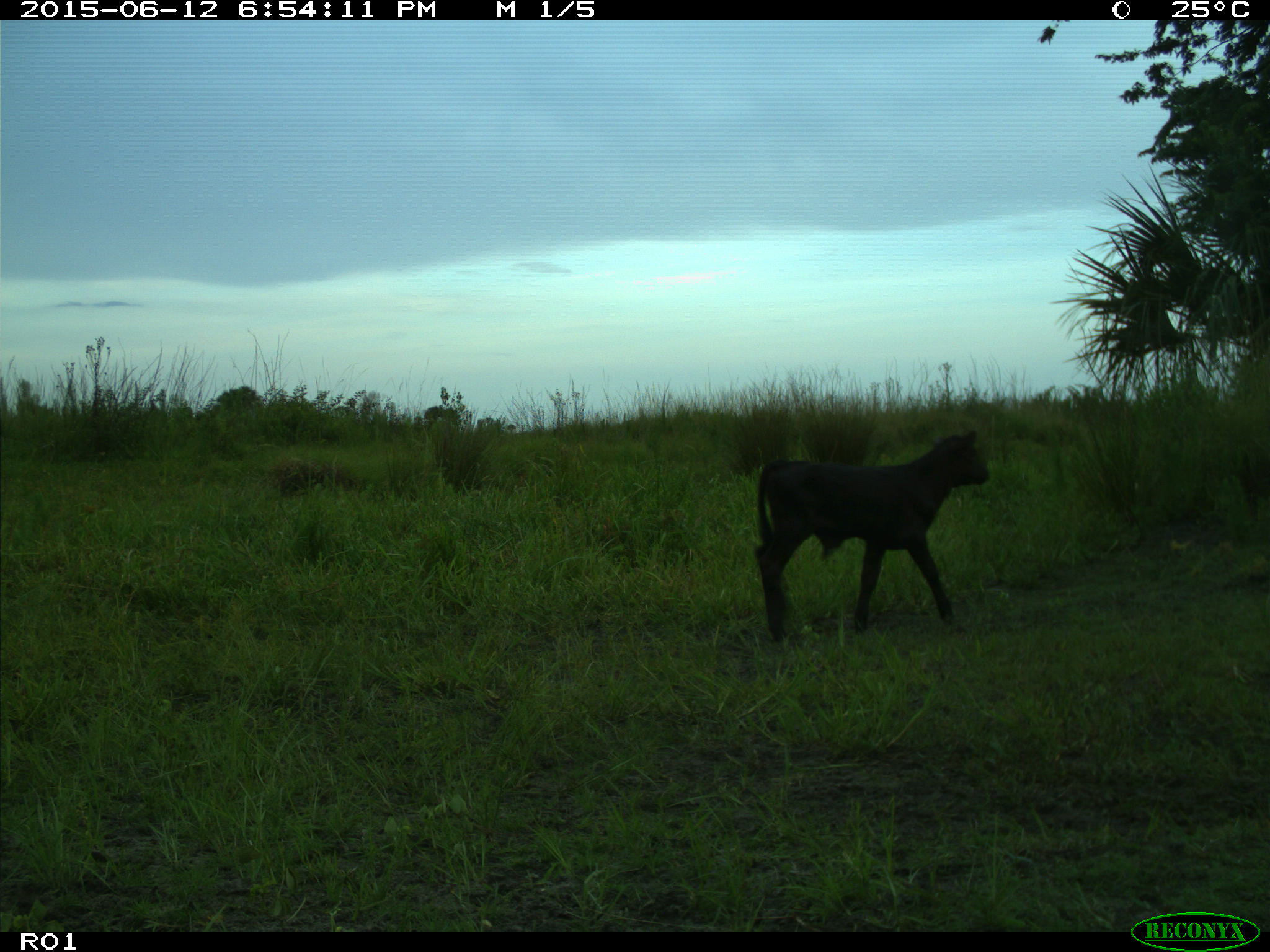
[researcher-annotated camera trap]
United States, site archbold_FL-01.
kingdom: Animalia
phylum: Chordata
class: Mammalia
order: Artiodactyla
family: Bovidae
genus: Bos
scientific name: Bos taurus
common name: domestic cow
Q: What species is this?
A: Bos taurus (domestic cow).